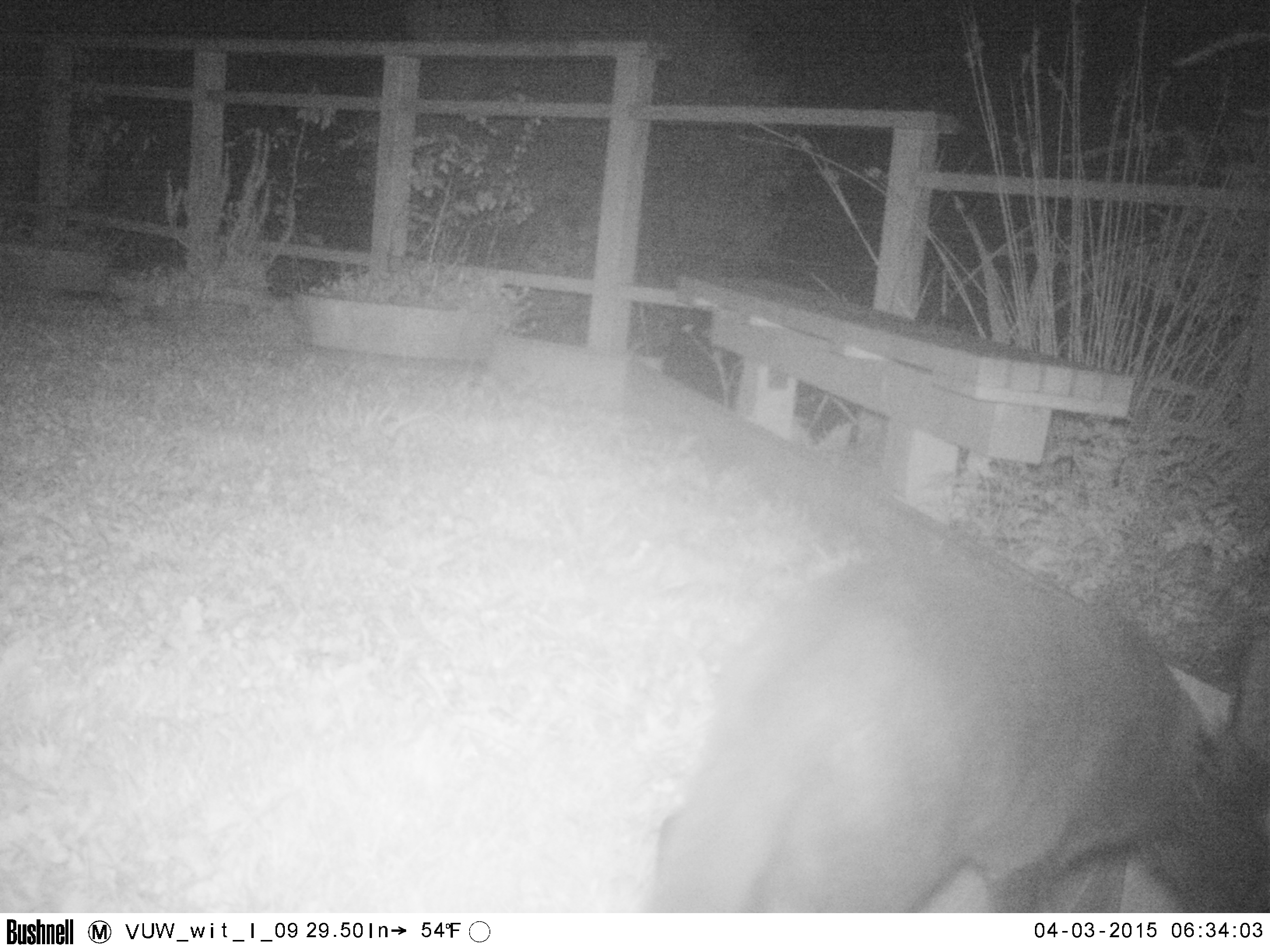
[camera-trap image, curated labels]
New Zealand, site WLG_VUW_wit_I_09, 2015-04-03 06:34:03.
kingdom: Animalia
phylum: Chordata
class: Mammalia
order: Carnivora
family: Felidae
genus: Felis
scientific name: Felis catus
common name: domestic cat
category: cat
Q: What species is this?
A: Cat (domestic cat) (Felis catus).